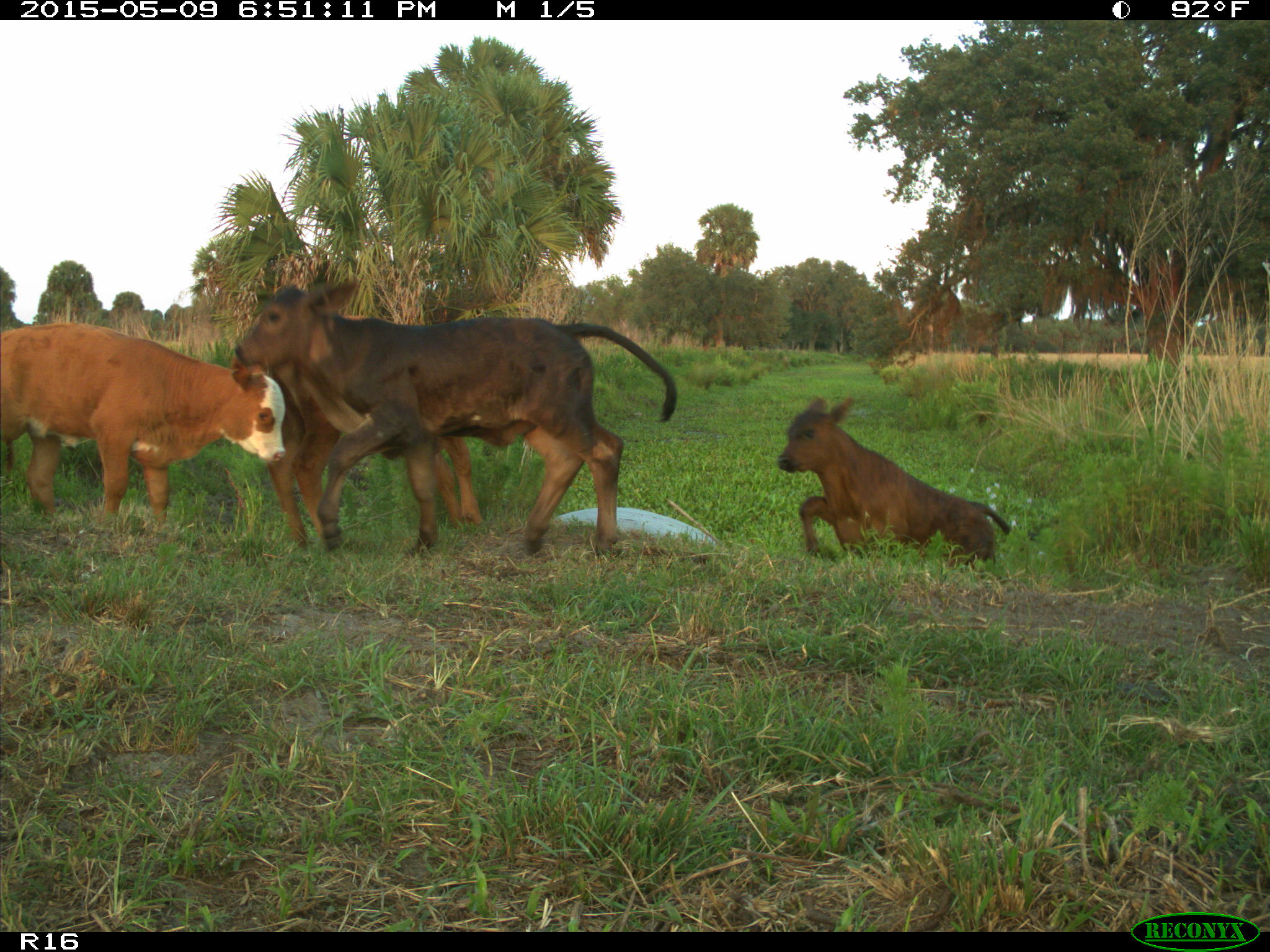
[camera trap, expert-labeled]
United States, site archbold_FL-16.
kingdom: Animalia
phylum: Chordata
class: Mammalia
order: Artiodactyla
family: Bovidae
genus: Bos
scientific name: Bos taurus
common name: domestic cow